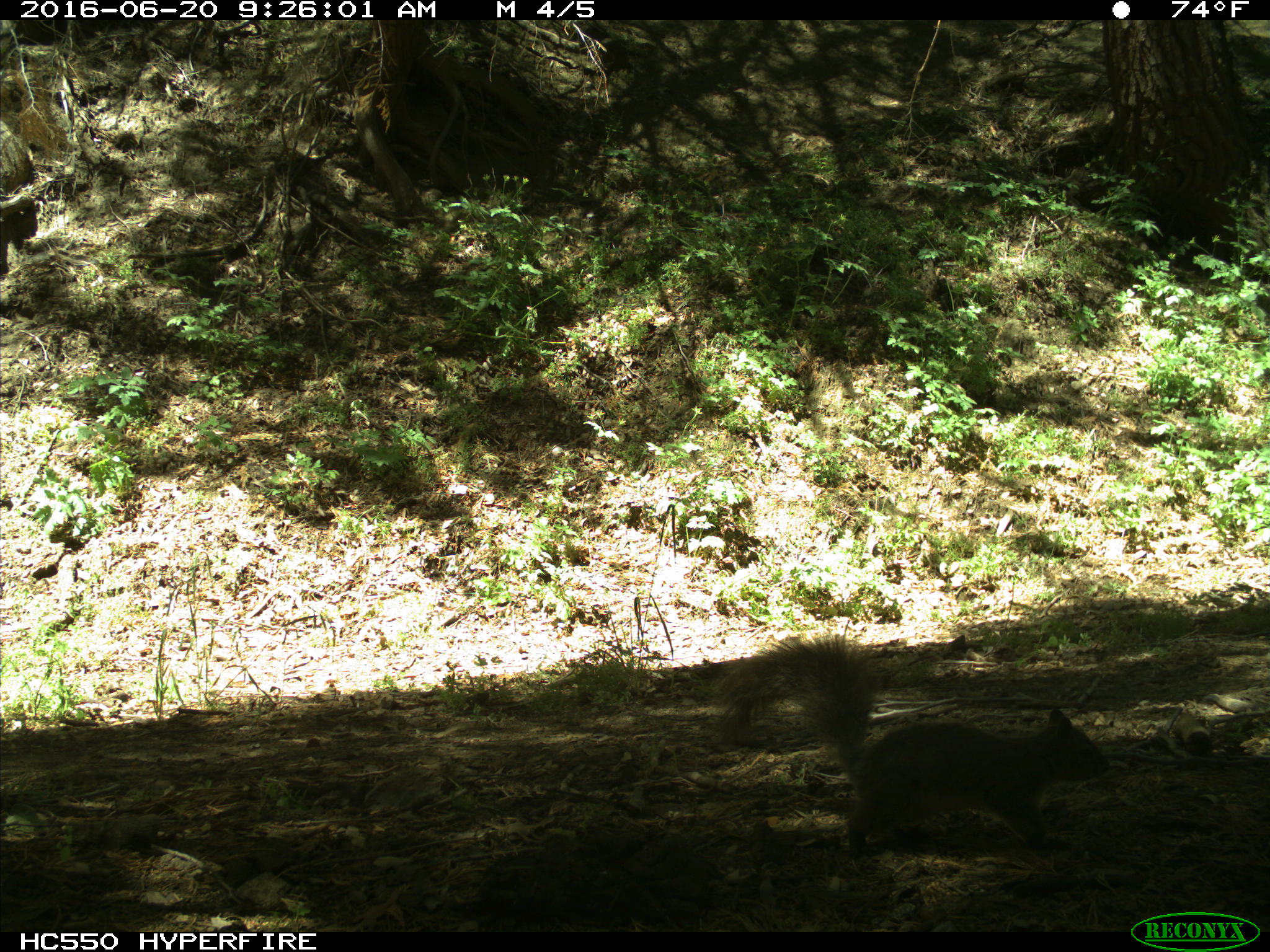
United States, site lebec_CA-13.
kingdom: Animalia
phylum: Chordata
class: Mammalia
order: Rodentia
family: Sciuridae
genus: Sciurus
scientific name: Sciurus carolinensis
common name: eastern gray squirrel